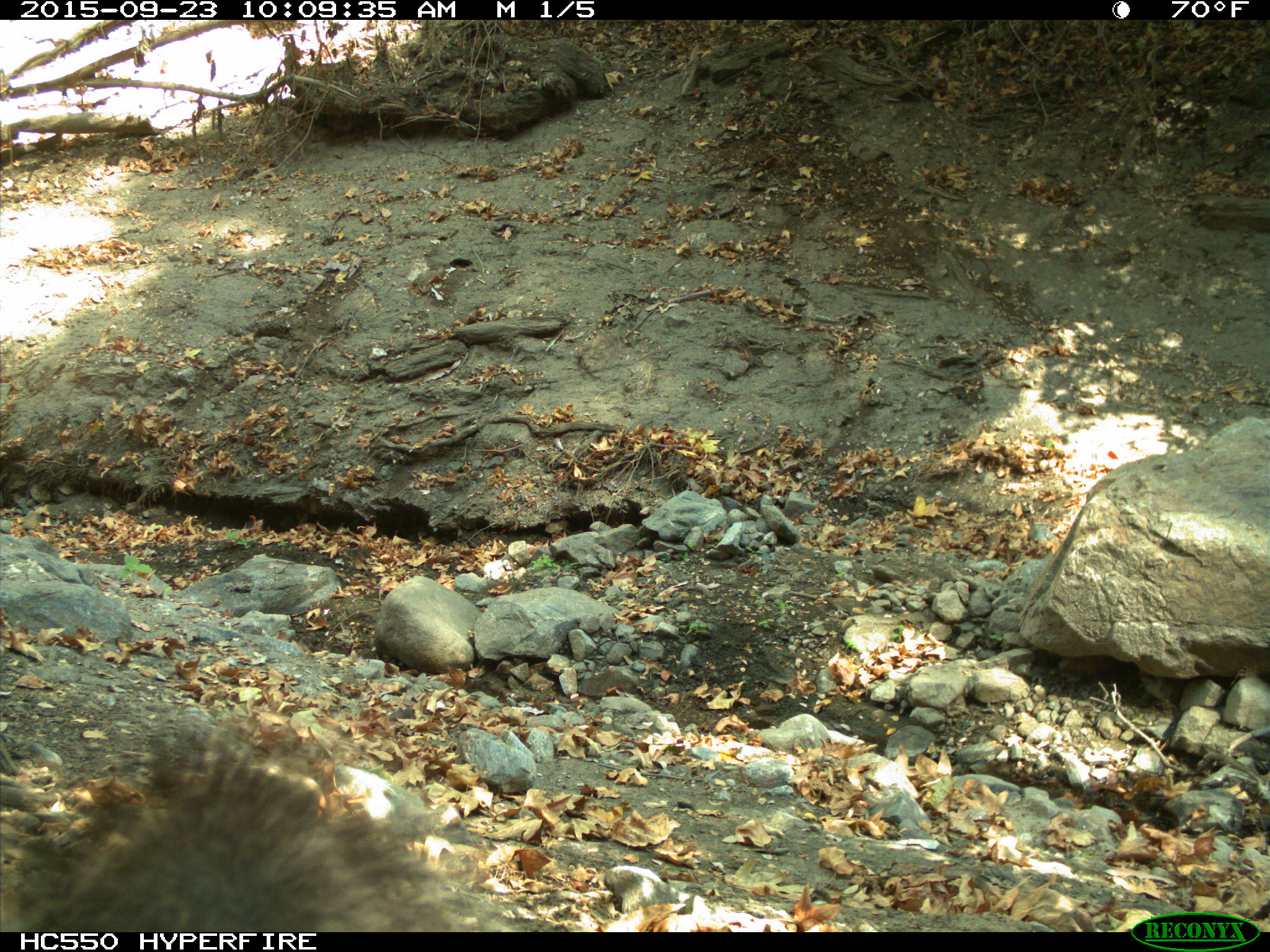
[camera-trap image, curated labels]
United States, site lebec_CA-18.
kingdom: Animalia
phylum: Chordata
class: Mammalia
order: Rodentia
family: Sciuridae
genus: Sciurus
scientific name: Sciurus carolinensis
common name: eastern gray squirrel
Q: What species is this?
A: Sciurus carolinensis (eastern gray squirrel).